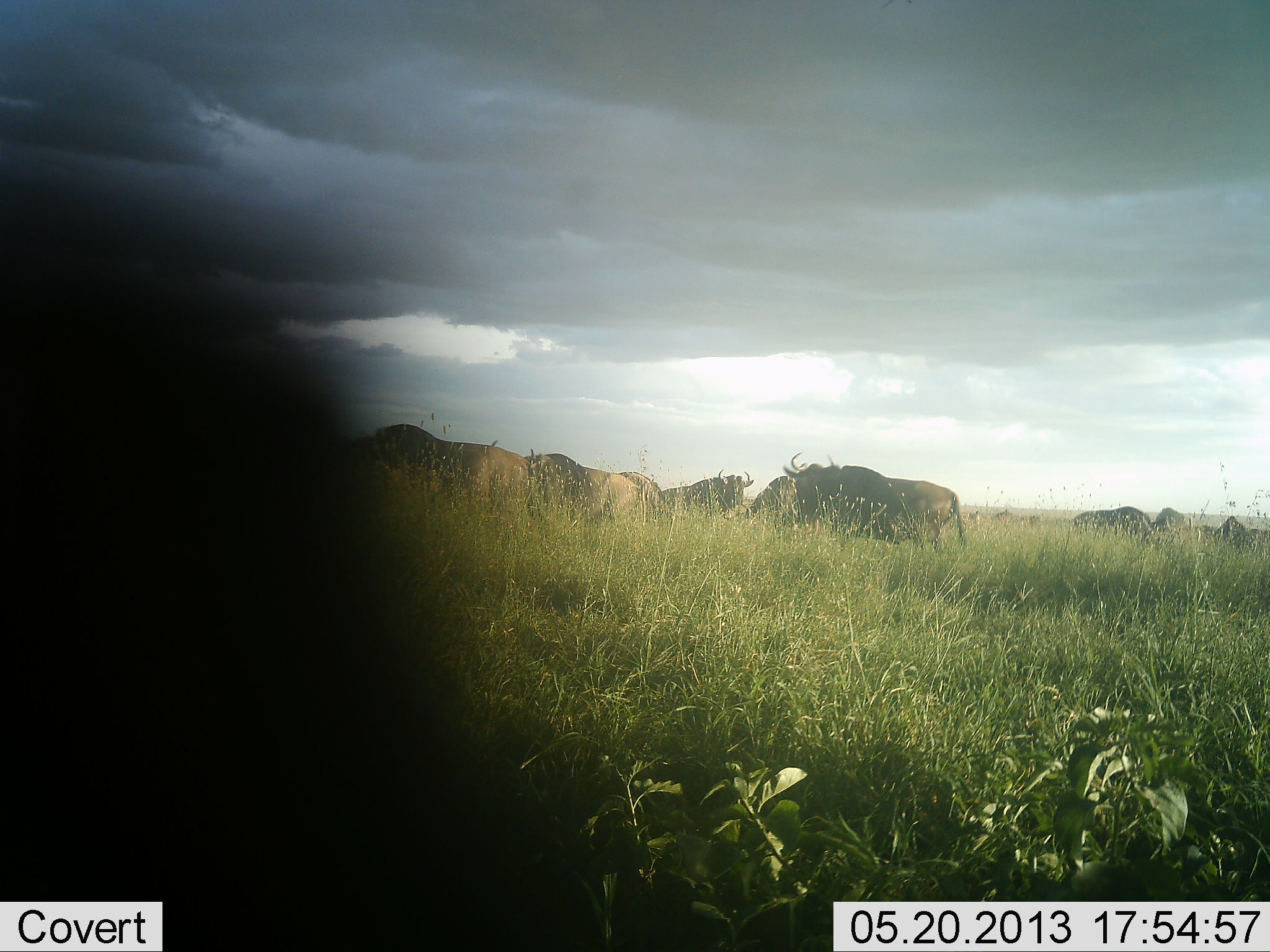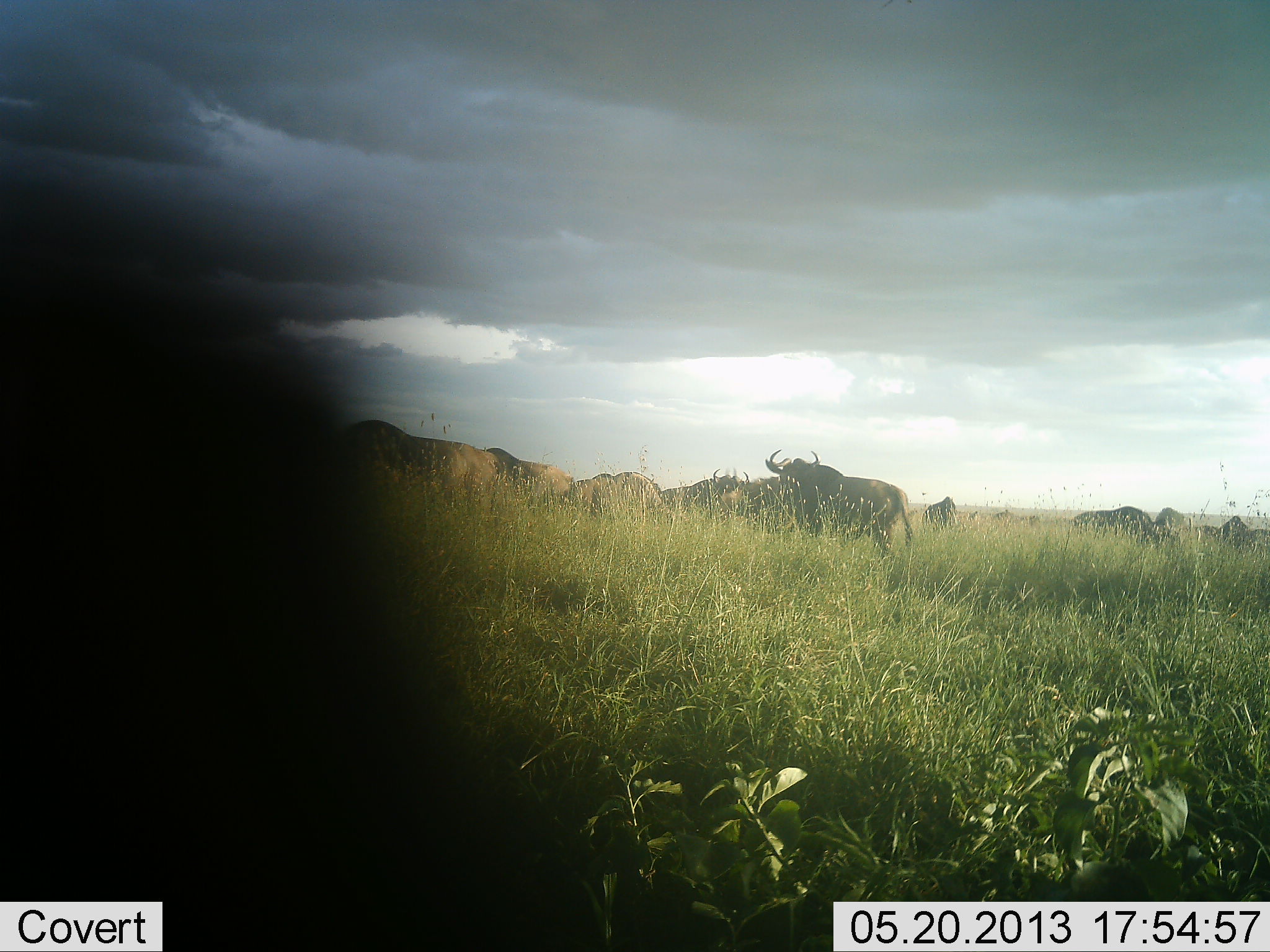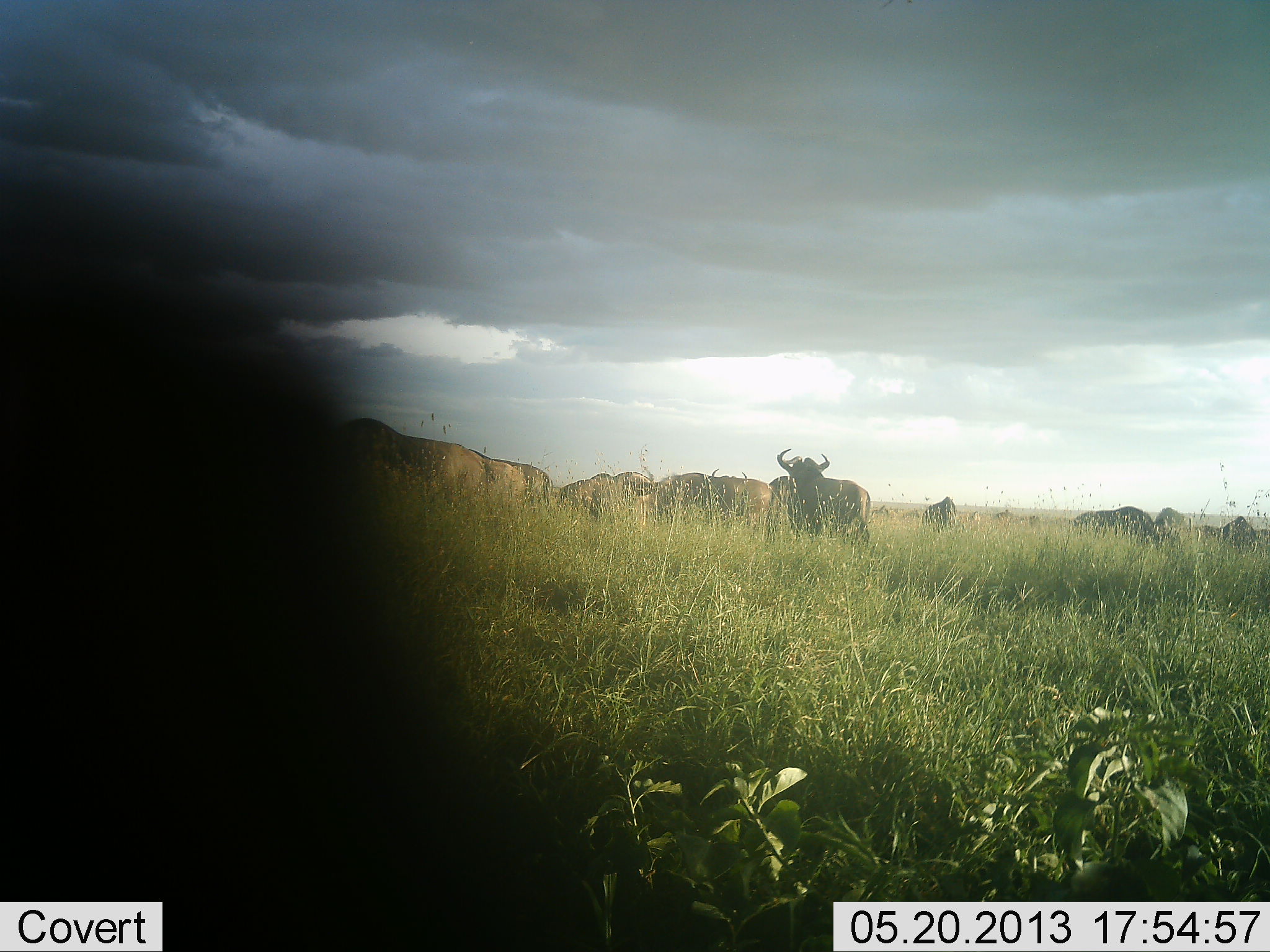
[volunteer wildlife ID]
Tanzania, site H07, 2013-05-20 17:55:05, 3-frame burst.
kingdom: Animalia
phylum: Chordata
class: Mammalia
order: Artiodactyla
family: Bovidae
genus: Connochaetes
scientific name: Connochaetes taurinus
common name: blue wildebeest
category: wildebeest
Wildebeest (blue wildebeest) (Connochaetes taurinus), count 11-50. Behavior (volunteer vote fractions): standing 47%, resting 5%, moving 89%, interacting 11%. Young present (vote fraction): 0%. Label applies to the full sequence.